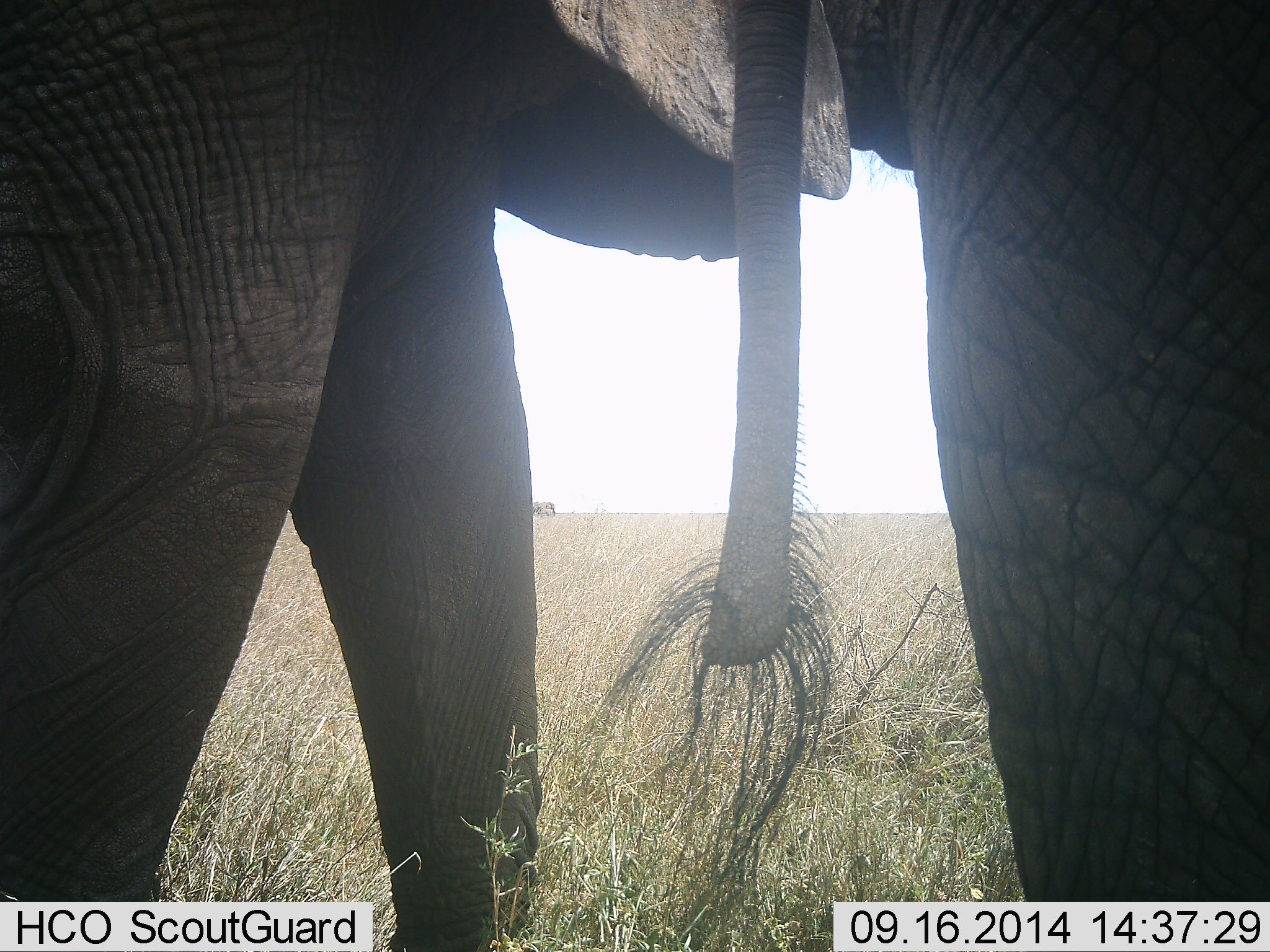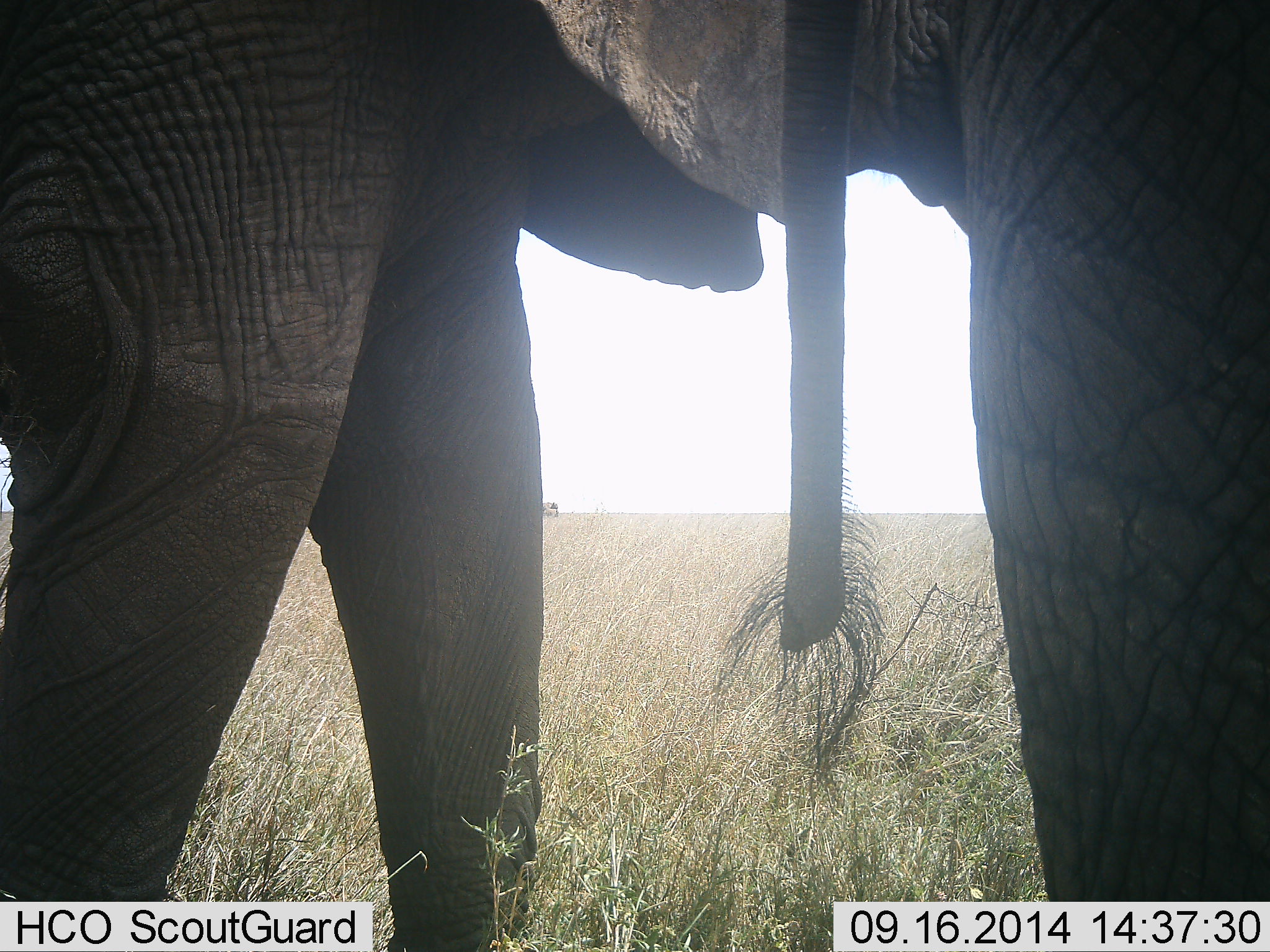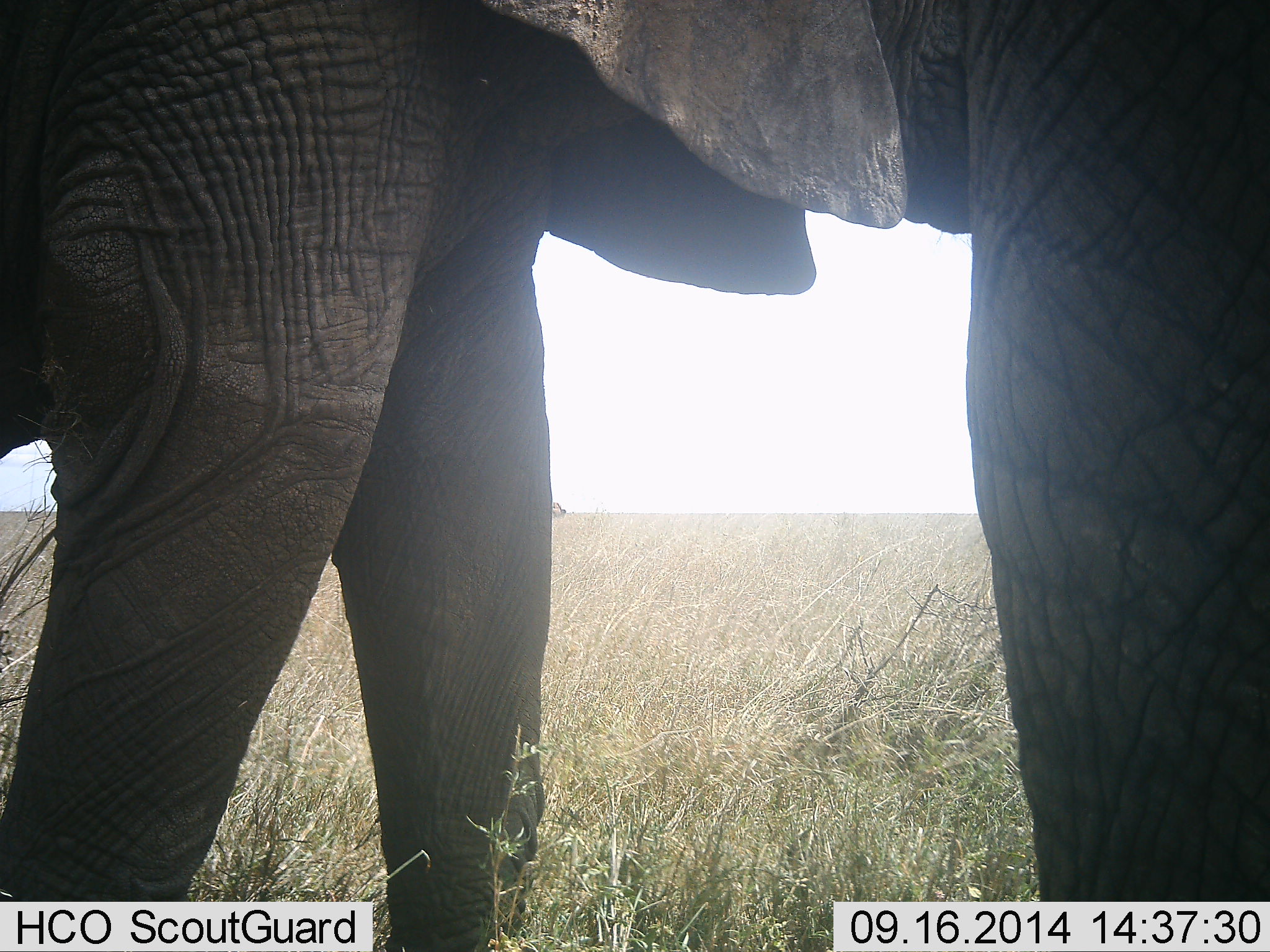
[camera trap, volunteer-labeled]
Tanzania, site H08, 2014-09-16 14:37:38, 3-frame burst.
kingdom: Animalia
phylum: Chordata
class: Mammalia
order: Proboscidea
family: Elephantidae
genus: Loxodonta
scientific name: Loxodonta africana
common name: african bush elephant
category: elephant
Elephant (african bush elephant) (Loxodonta africana), count 2. Behavior (volunteer vote fractions): standing 91%, resting 0%, moving 27%, interacting 9%. Young present (vote fraction): 0%. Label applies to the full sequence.